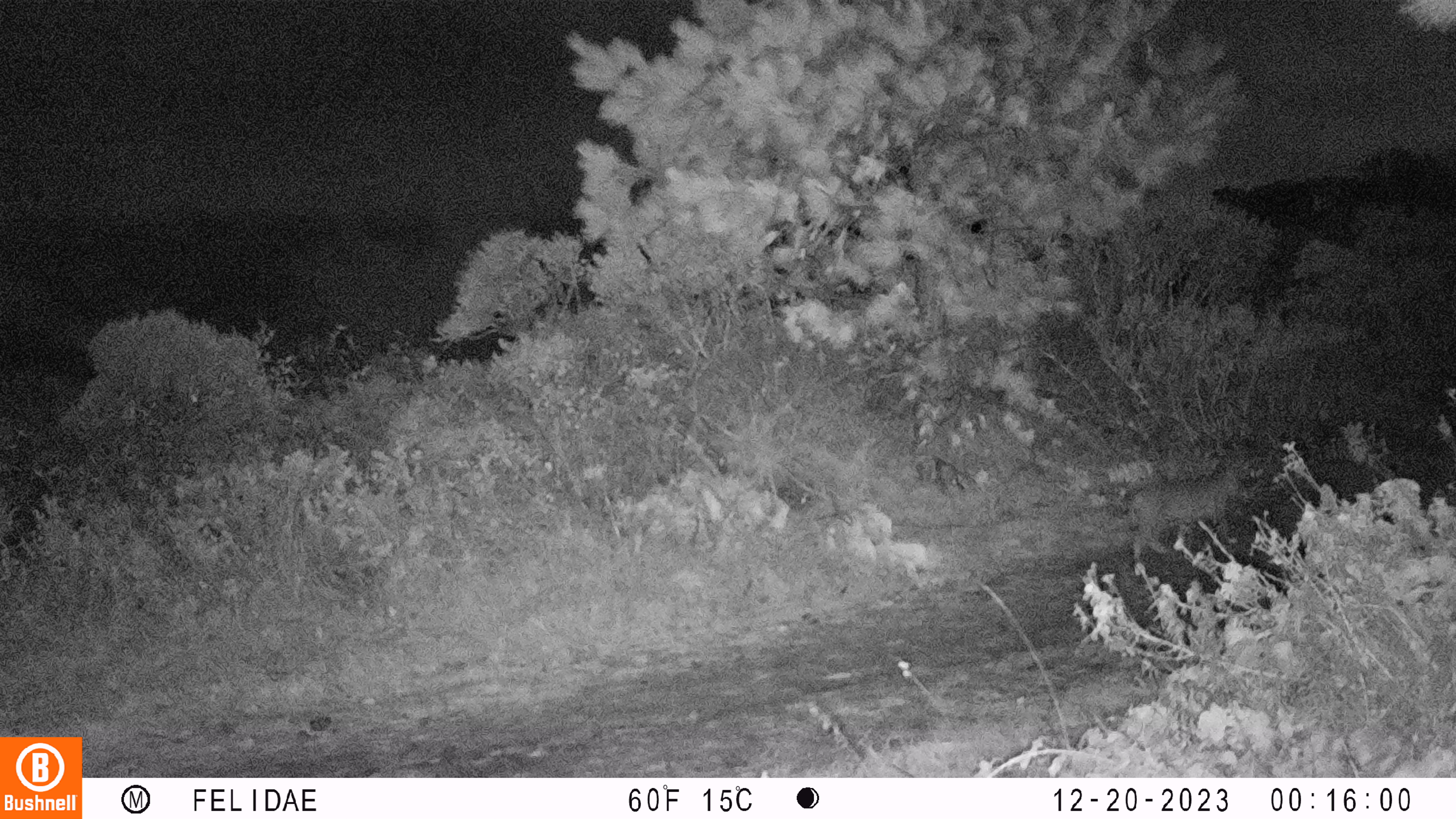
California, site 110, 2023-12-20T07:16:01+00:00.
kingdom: Animalia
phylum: Chordata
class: Mammalia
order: Carnivora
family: Felidae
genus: Lynx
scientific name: Lynx rufus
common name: bobcat